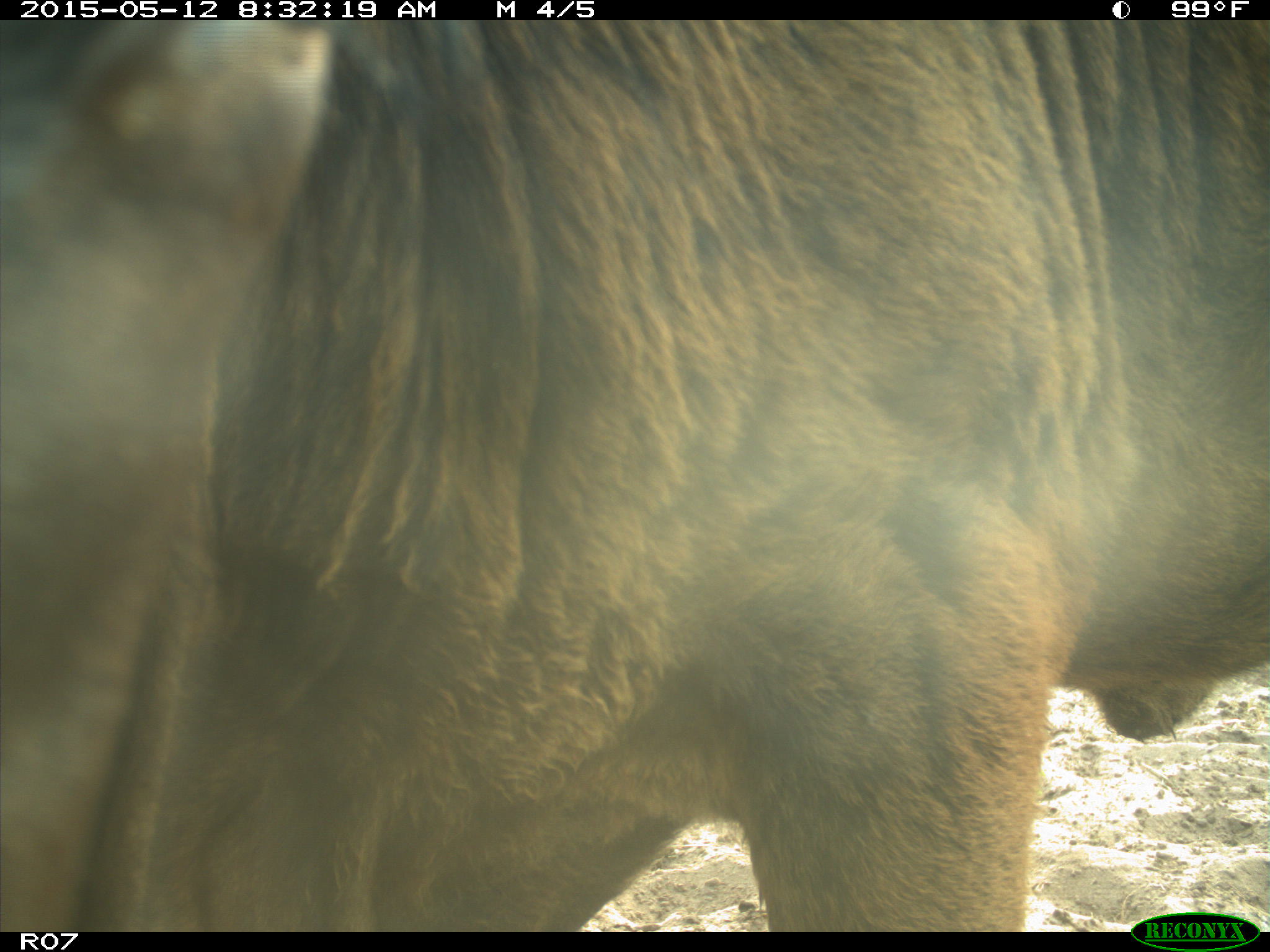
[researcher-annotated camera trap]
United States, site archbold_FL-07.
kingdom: Animalia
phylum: Chordata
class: Mammalia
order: Artiodactyla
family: Bovidae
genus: Bos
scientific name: Bos taurus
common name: domestic cow